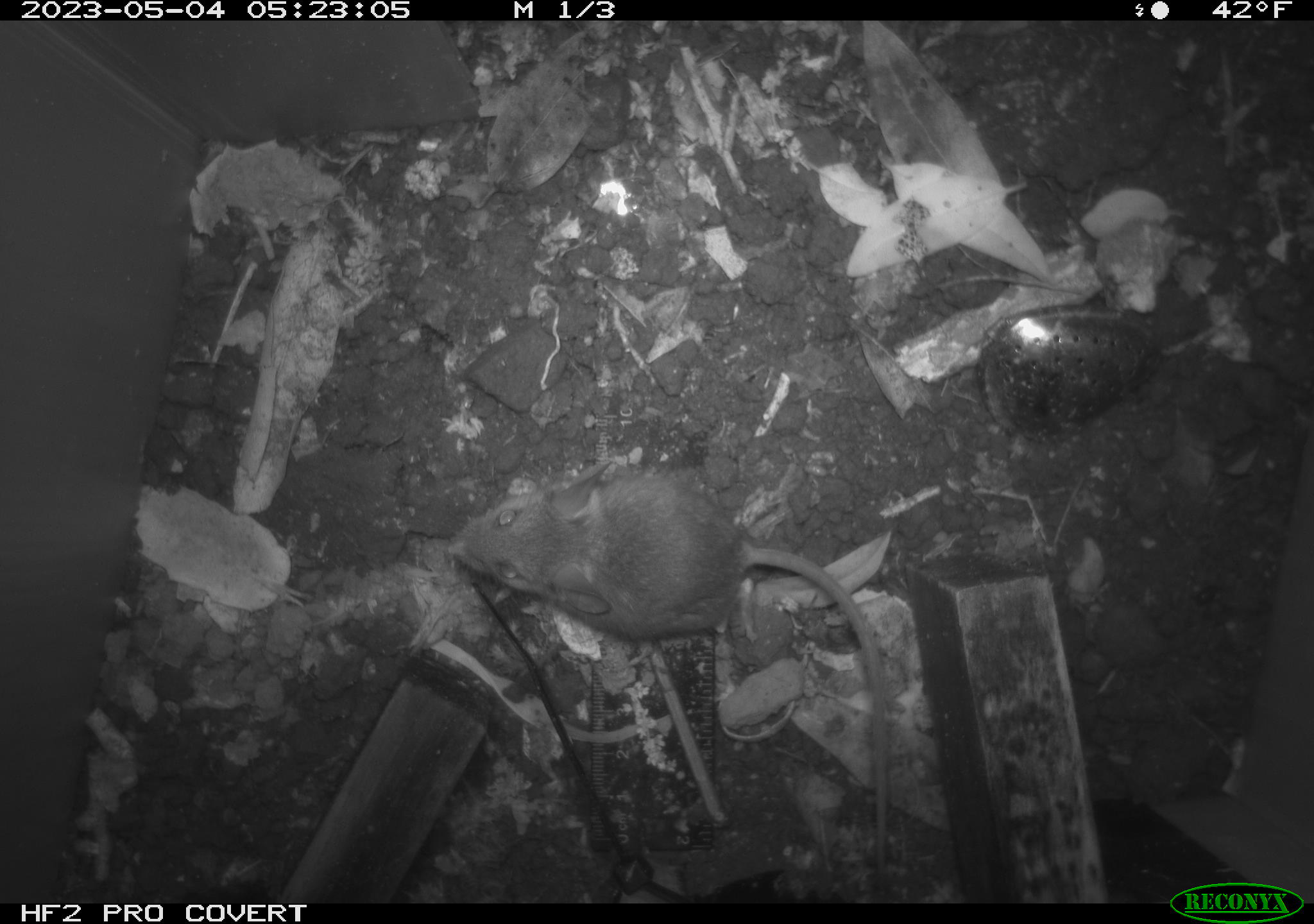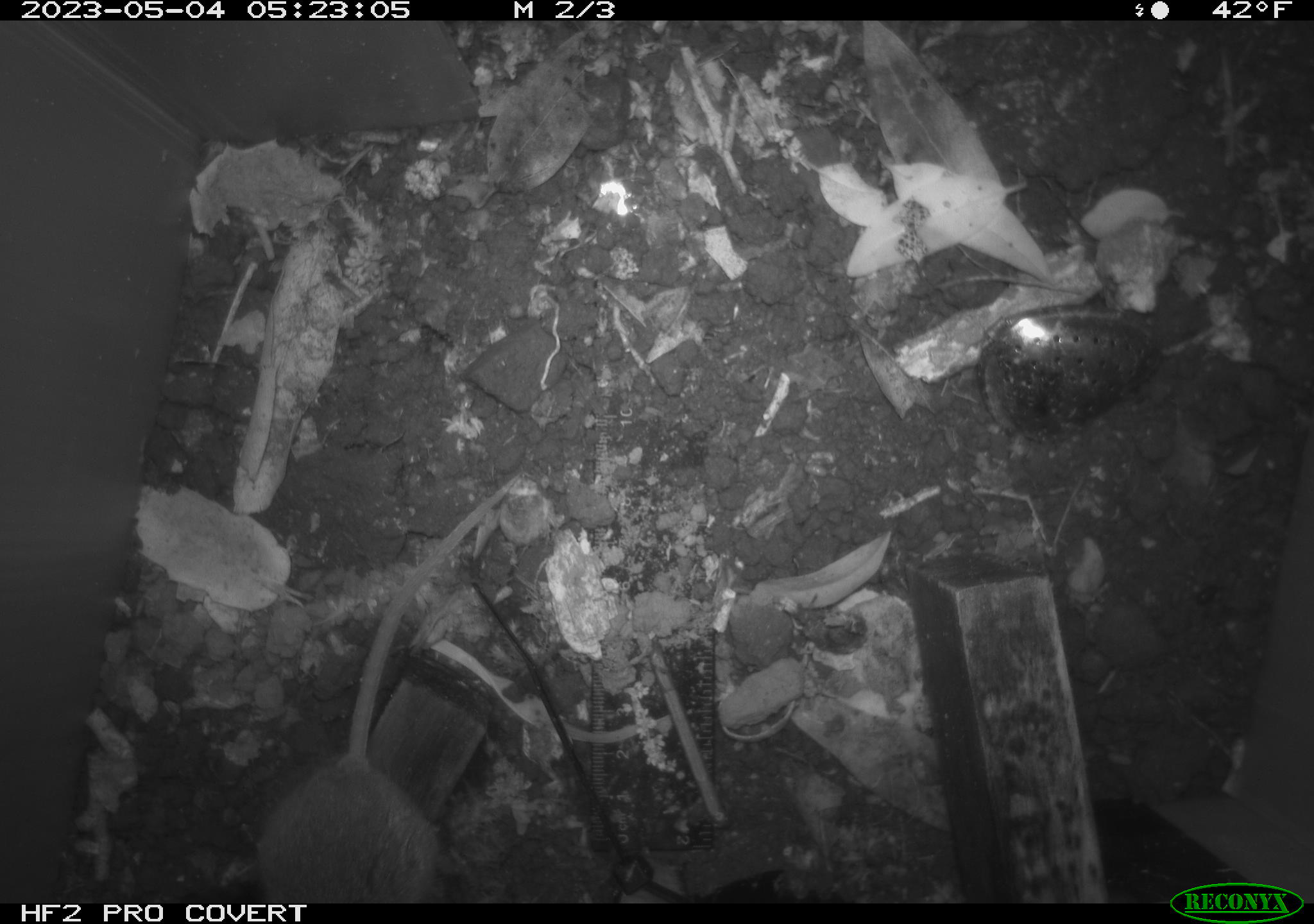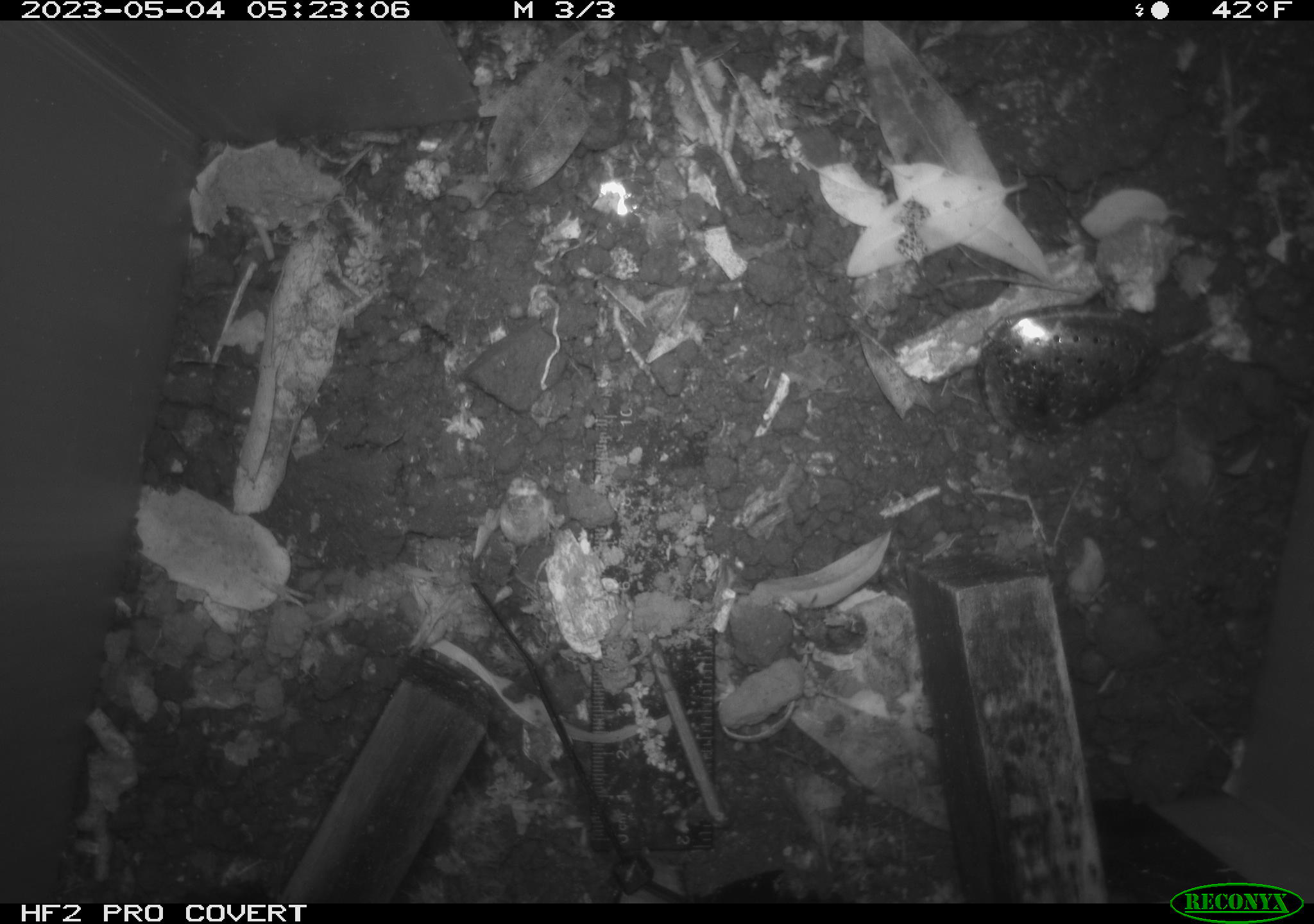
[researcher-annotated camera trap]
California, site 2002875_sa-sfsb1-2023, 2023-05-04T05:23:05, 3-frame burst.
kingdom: Animalia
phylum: Chordata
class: Mammalia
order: Rodentia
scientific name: Rodentia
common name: mouse species